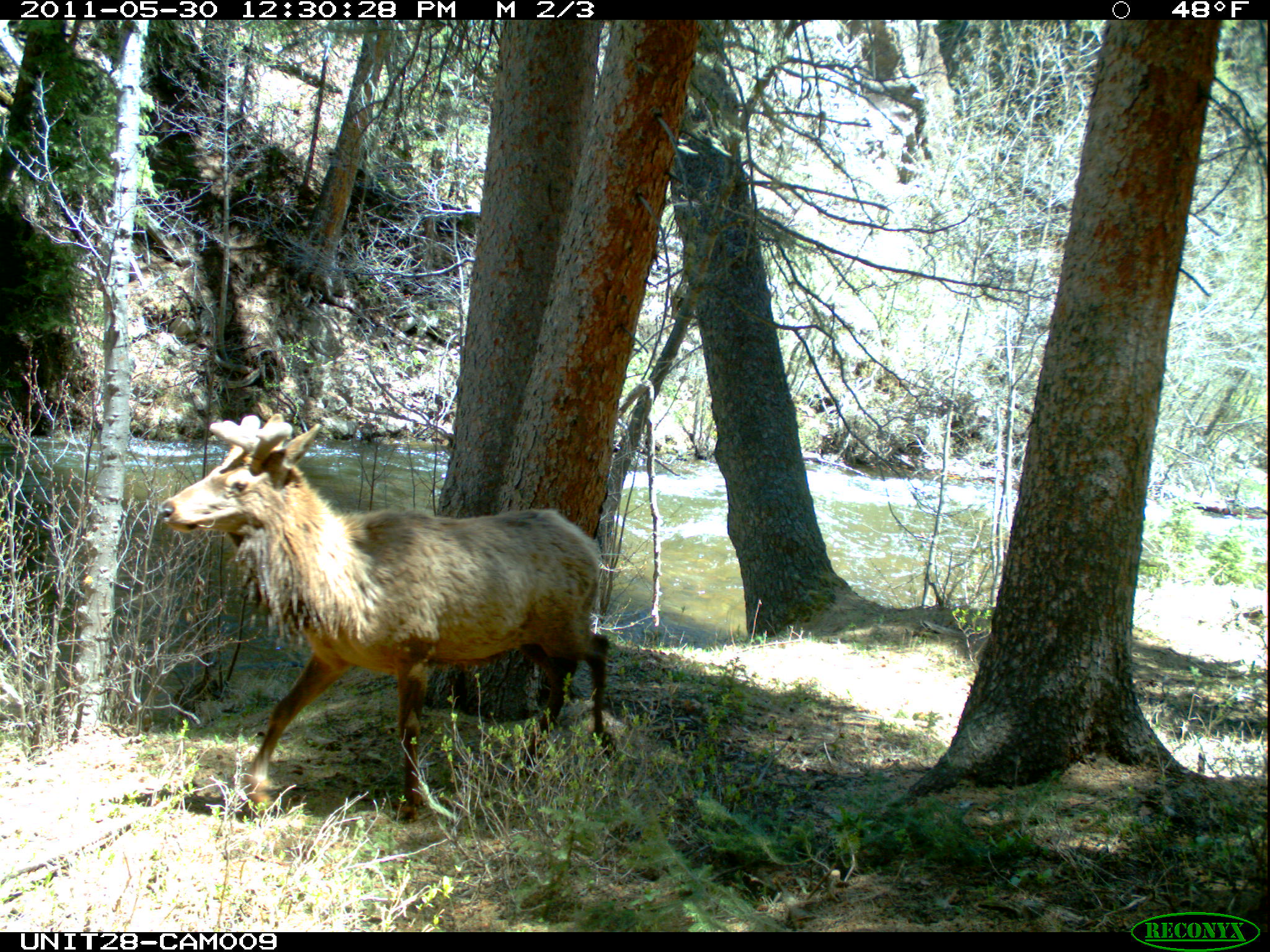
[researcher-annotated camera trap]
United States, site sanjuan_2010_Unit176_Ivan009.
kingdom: Animalia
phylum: Chordata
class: Mammalia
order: Artiodactyla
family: Cervidae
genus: Cervus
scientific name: Cervus elaphus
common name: red deer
Cervus elaphus (red deer).